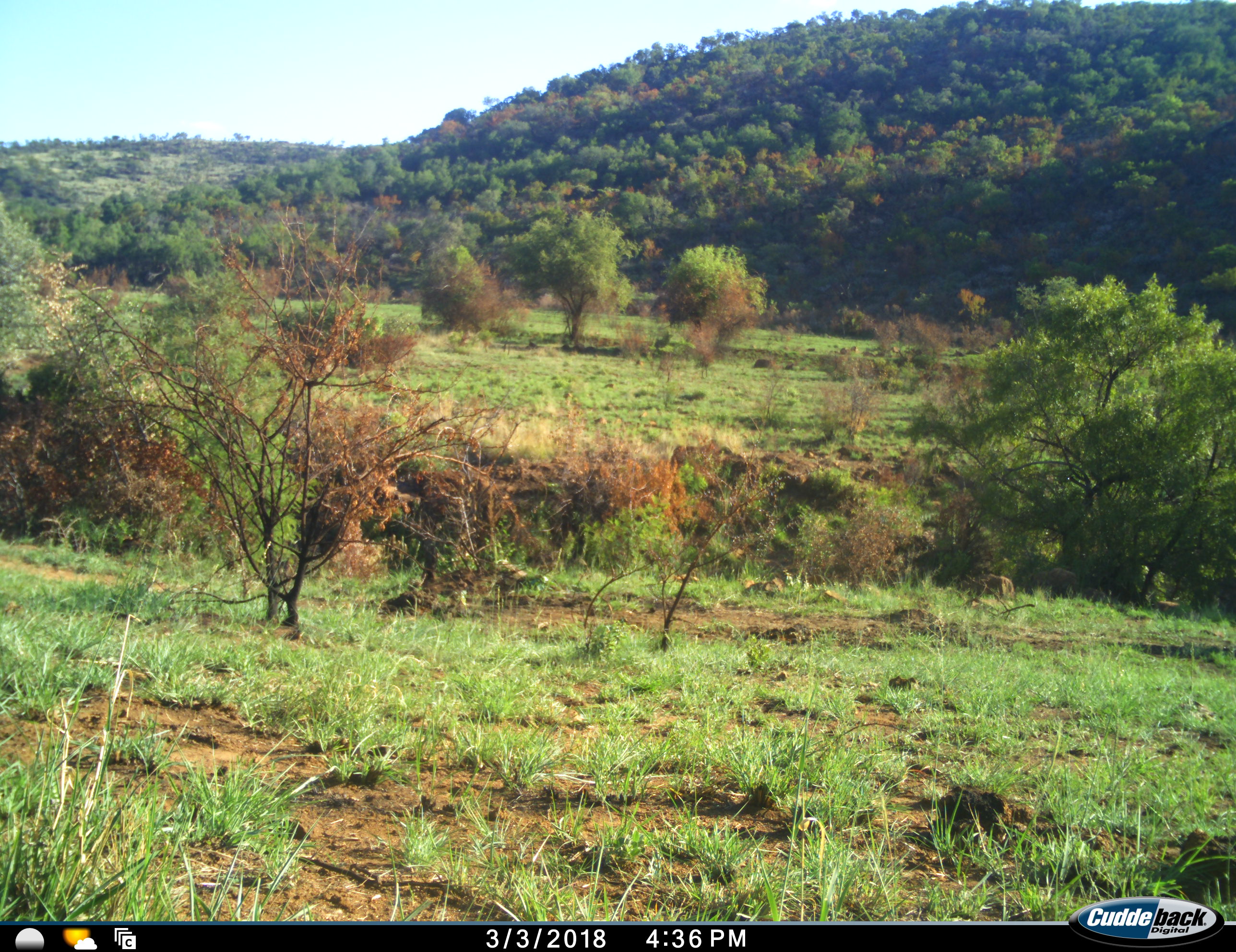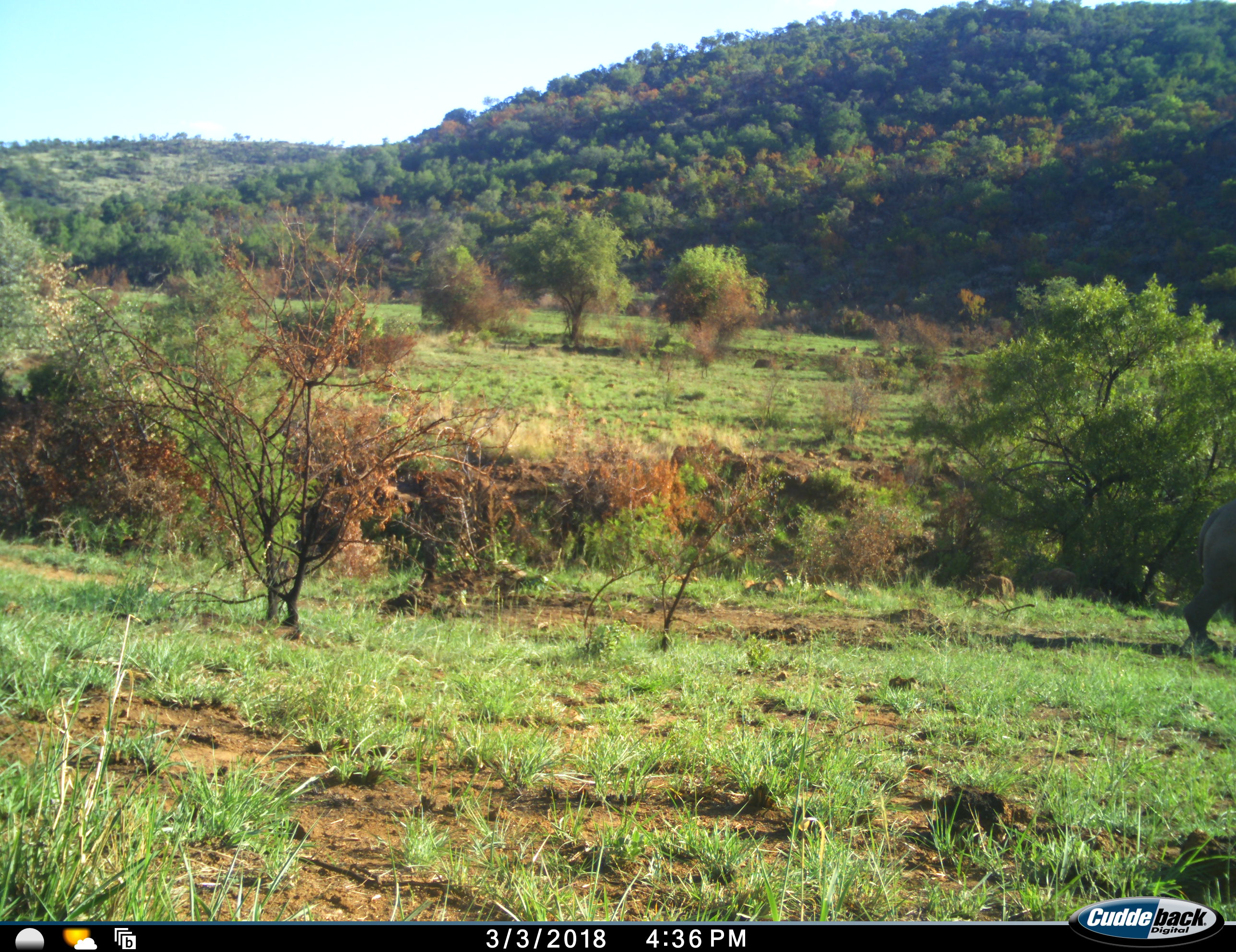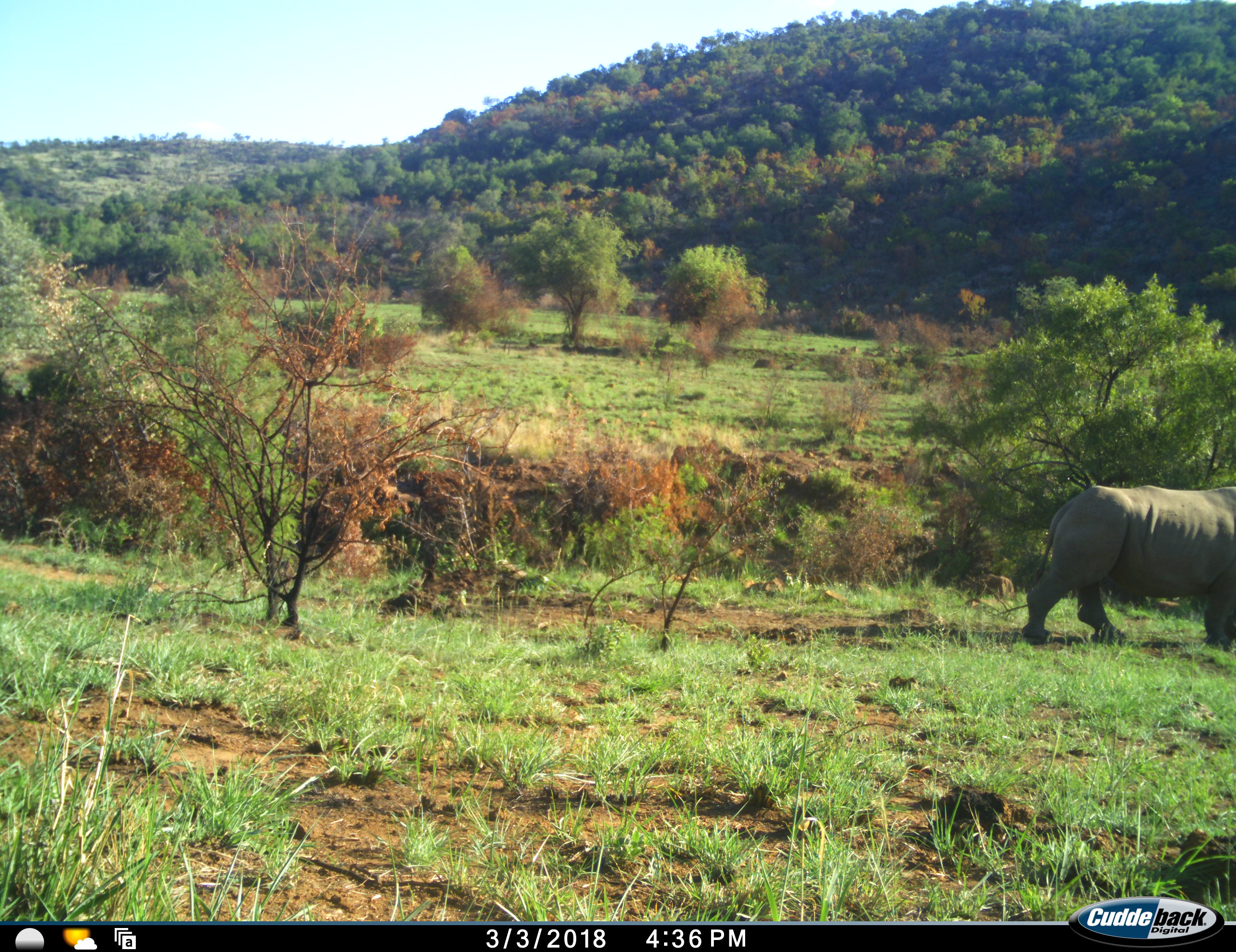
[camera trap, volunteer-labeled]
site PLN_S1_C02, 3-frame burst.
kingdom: Animalia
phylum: Chordata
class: Mammalia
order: Perissodactyla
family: Rhinocerotidae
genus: Ceratotherium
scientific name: Ceratotherium simum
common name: white rhinoceros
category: rhinoceroswhite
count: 1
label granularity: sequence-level